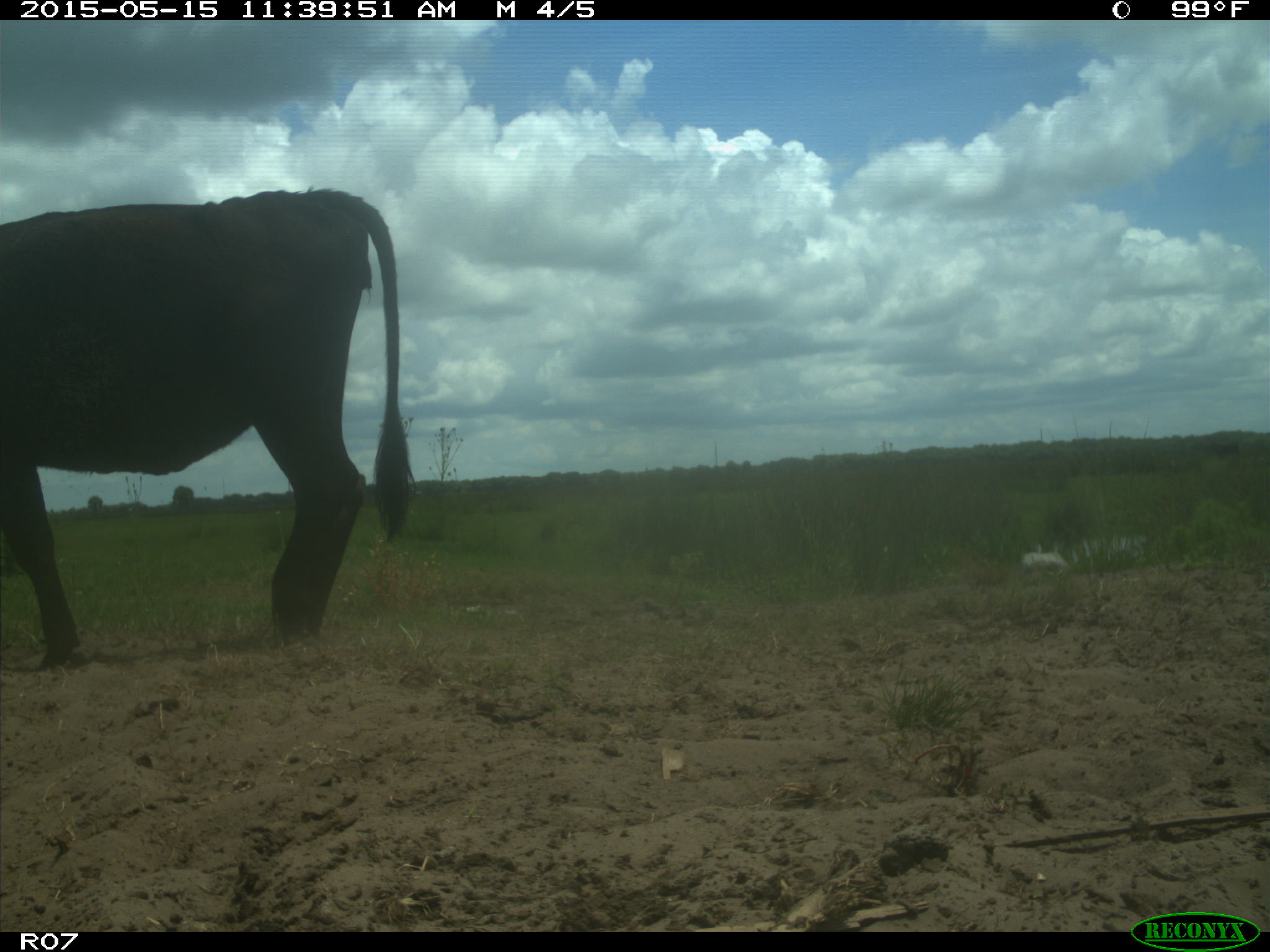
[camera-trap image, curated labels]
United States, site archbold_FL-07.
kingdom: Animalia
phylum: Chordata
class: Mammalia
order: Artiodactyla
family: Bovidae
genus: Bos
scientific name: Bos taurus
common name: domestic cow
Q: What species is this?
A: Bos taurus (domestic cow).